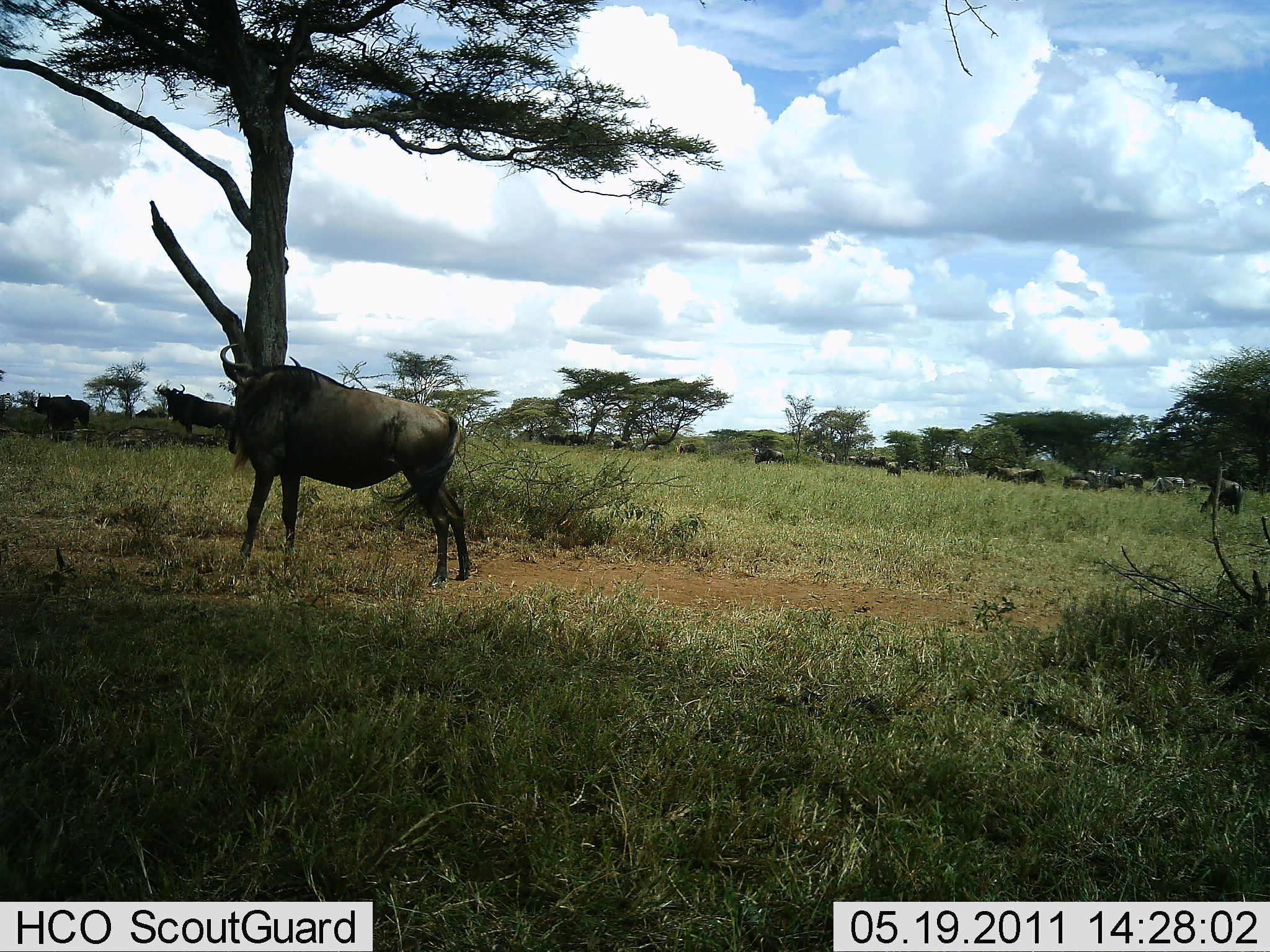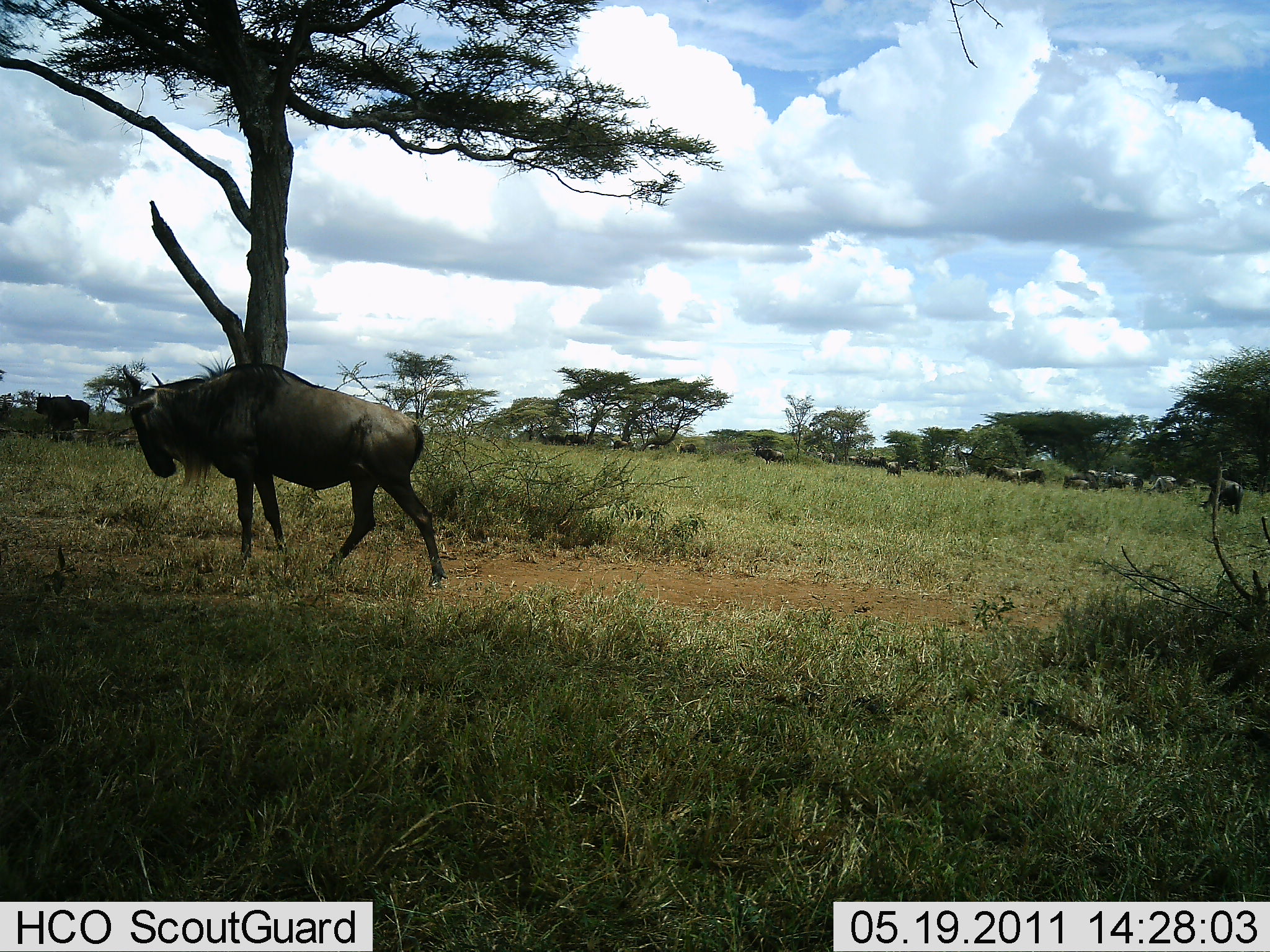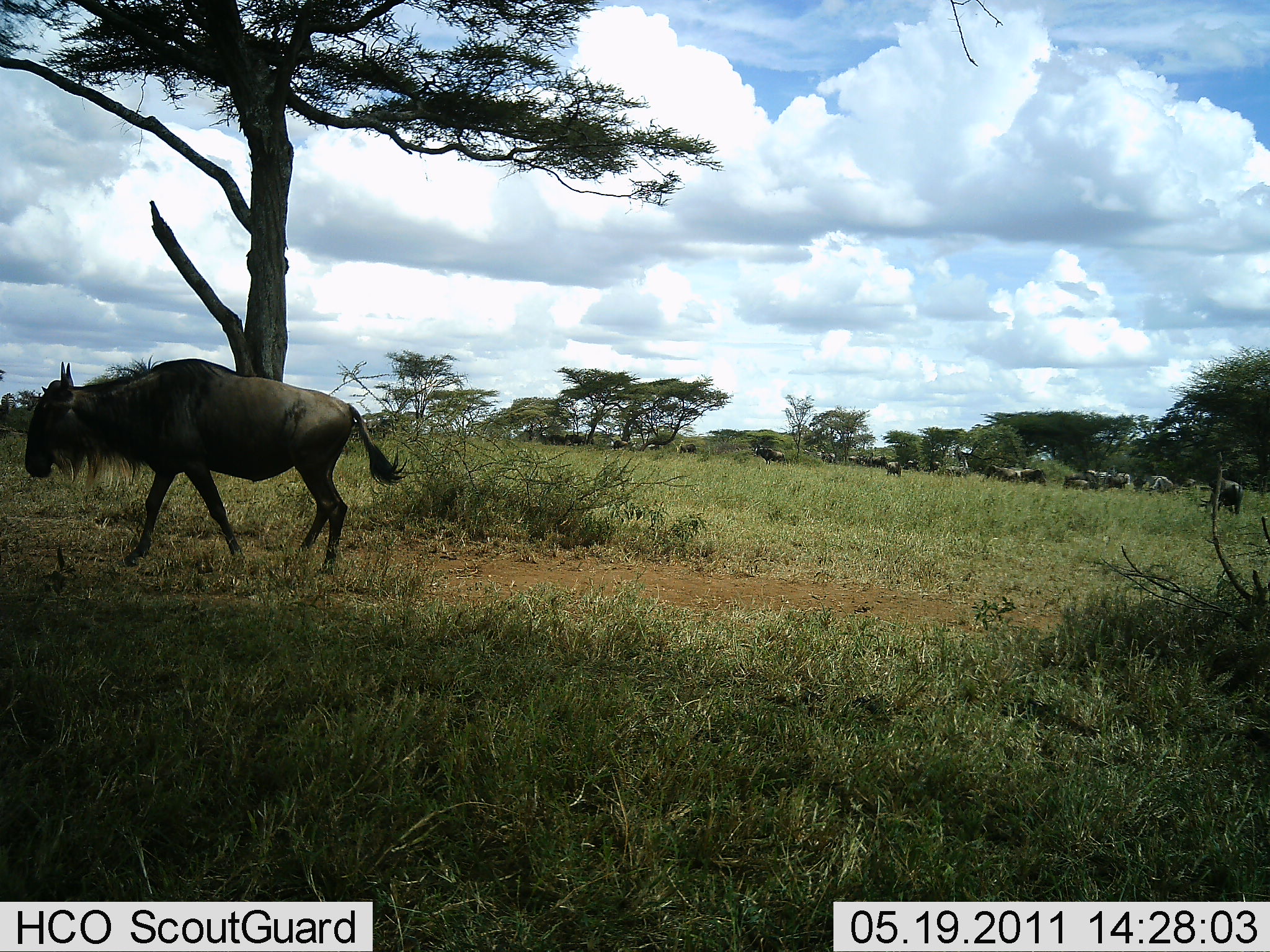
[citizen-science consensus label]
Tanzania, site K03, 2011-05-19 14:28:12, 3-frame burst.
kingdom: Animalia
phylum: Chordata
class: Mammalia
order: Artiodactyla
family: Bovidae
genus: Connochaetes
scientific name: Connochaetes taurinus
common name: blue wildebeest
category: wildebeest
Wildebeest (blue wildebeest) (Connochaetes taurinus), count 11-50. Behavior (volunteer vote fractions): standing 50%, resting 20%, moving 80%, interacting 10%. Young present (vote fraction): 0%. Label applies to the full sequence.